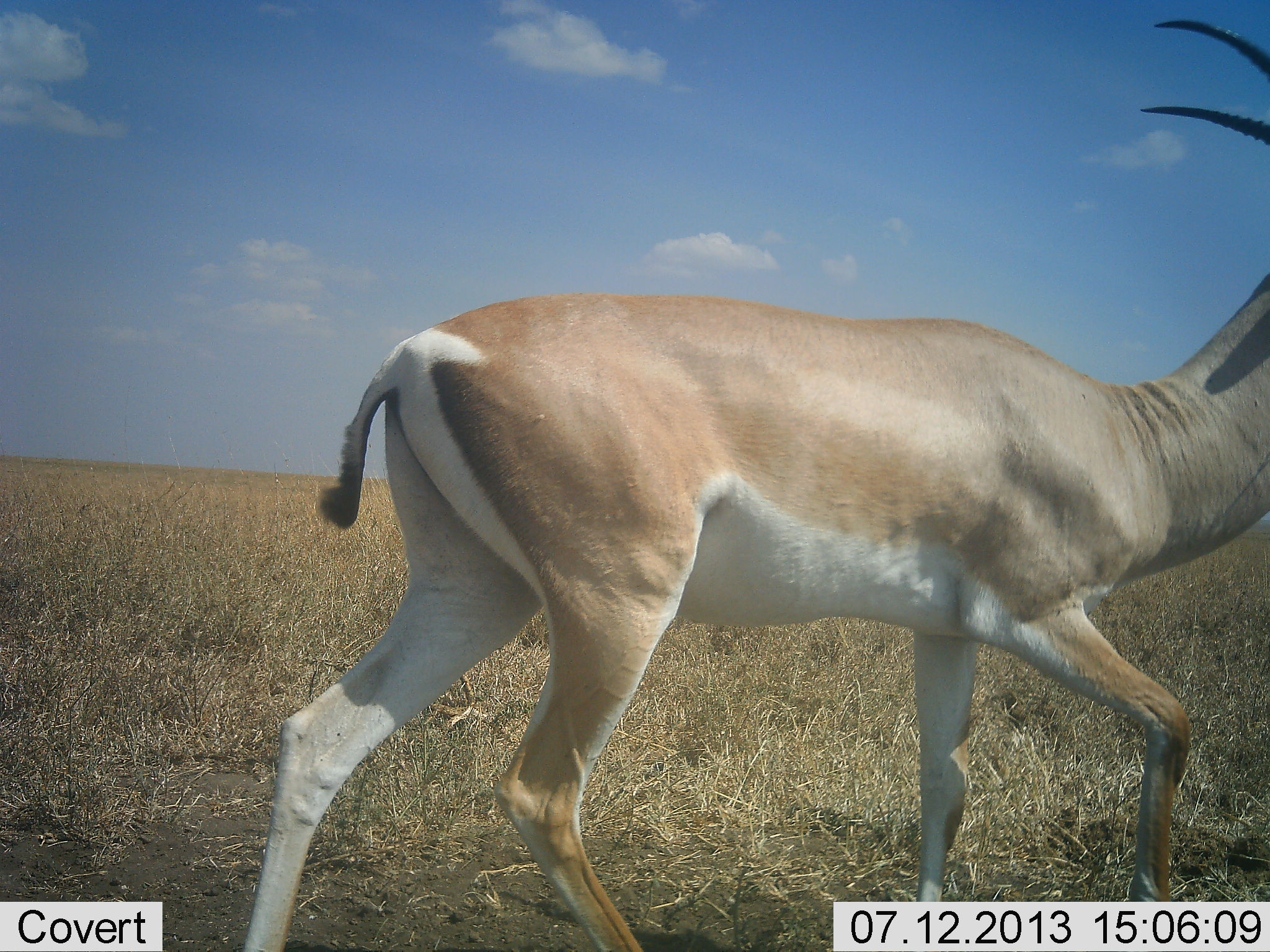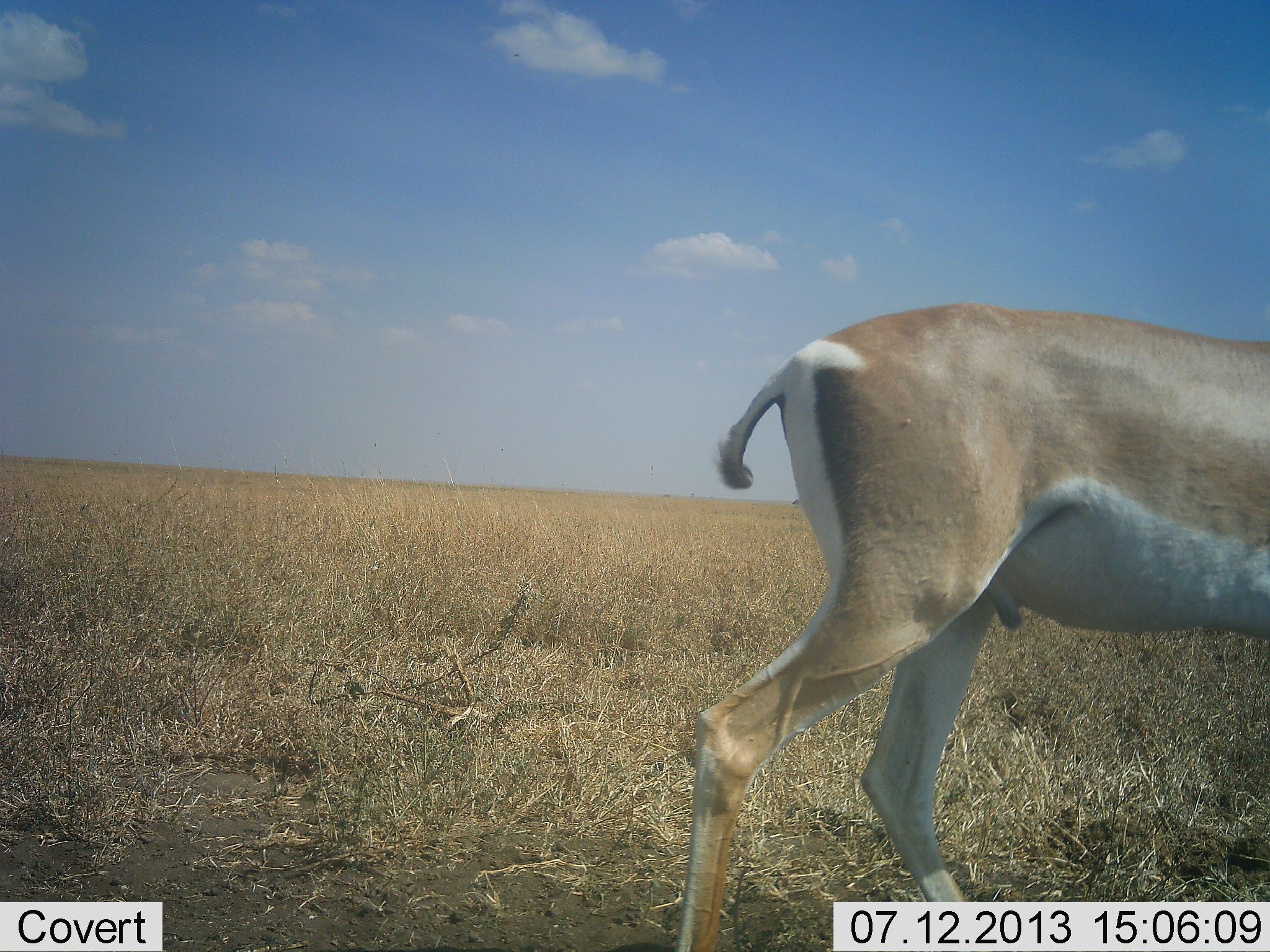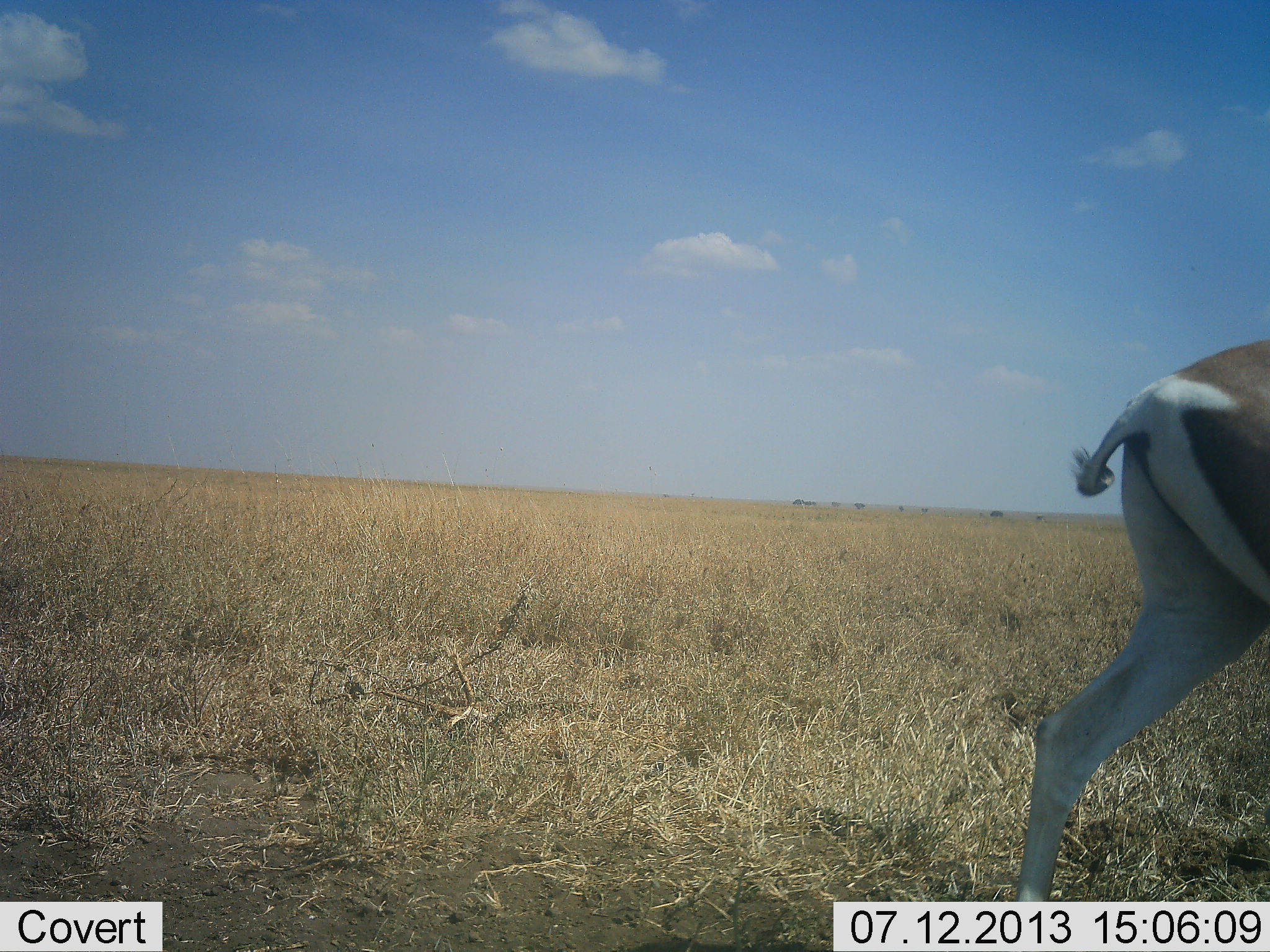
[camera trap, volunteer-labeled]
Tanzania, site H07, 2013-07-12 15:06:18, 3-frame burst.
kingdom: Animalia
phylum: Chordata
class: Mammalia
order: Artiodactyla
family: Bovidae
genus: Nanger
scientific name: Nanger granti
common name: grant's gazelle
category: gazellegrants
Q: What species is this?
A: Gazellegrants (grant's gazelle) (Nanger granti).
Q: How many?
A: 1.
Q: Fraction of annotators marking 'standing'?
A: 20%.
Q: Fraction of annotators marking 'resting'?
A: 0%.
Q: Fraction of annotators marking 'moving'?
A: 80%.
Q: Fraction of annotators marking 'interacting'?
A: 0%.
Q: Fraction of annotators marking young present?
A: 0%.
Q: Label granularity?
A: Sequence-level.